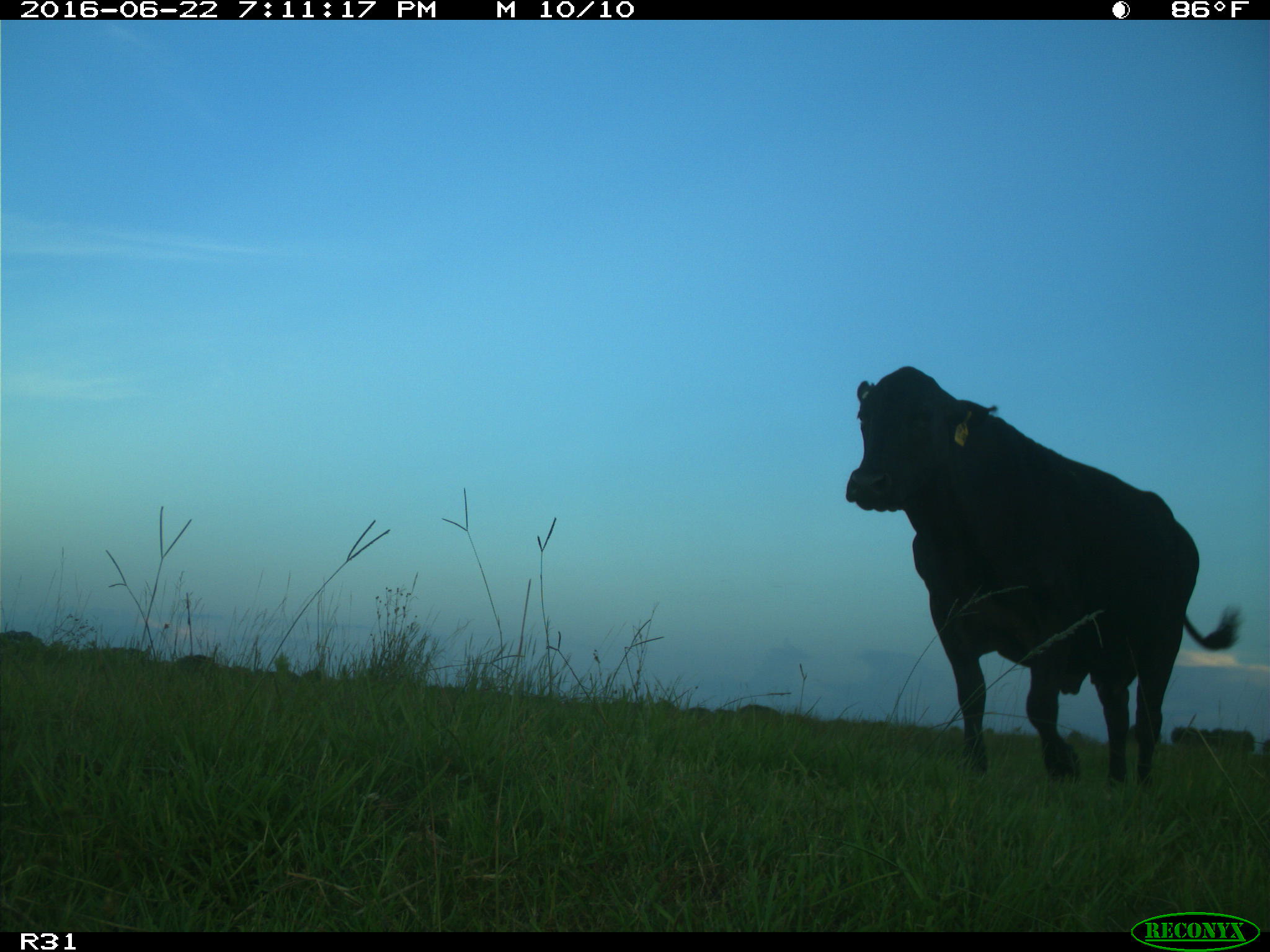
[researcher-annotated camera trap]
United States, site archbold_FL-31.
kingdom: Animalia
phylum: Chordata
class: Mammalia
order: Artiodactyla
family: Bovidae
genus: Bos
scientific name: Bos taurus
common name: domestic cow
Bos taurus (domestic cow).